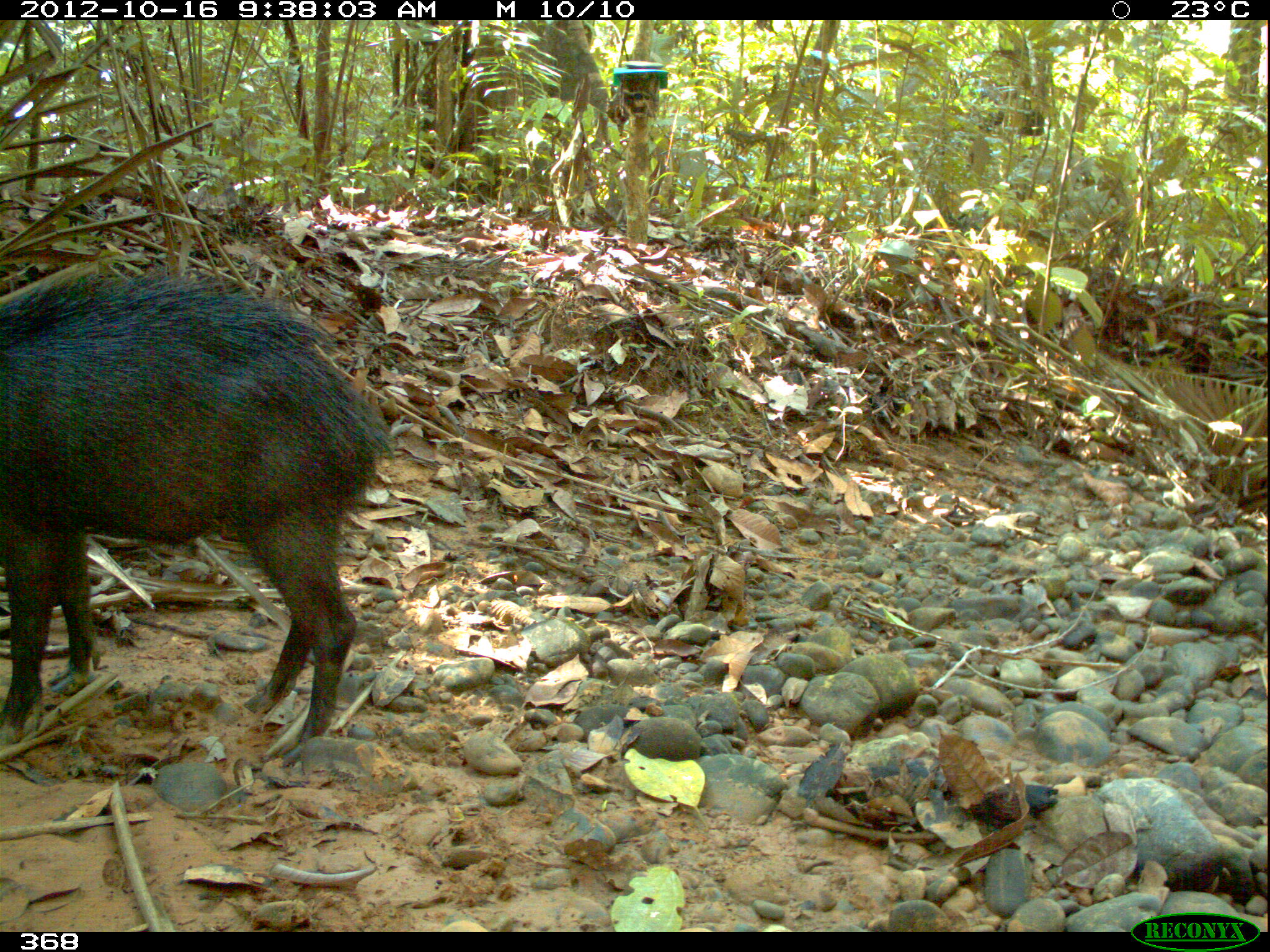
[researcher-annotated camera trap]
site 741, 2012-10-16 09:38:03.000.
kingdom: Animalia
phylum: Chordata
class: Mammalia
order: Artiodactyla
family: Tayassuidae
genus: Tayassu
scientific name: Tayassu pecari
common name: white-lipped peccary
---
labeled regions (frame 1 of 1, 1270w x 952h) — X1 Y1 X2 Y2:
tayassu pecari: 0 271 393 766